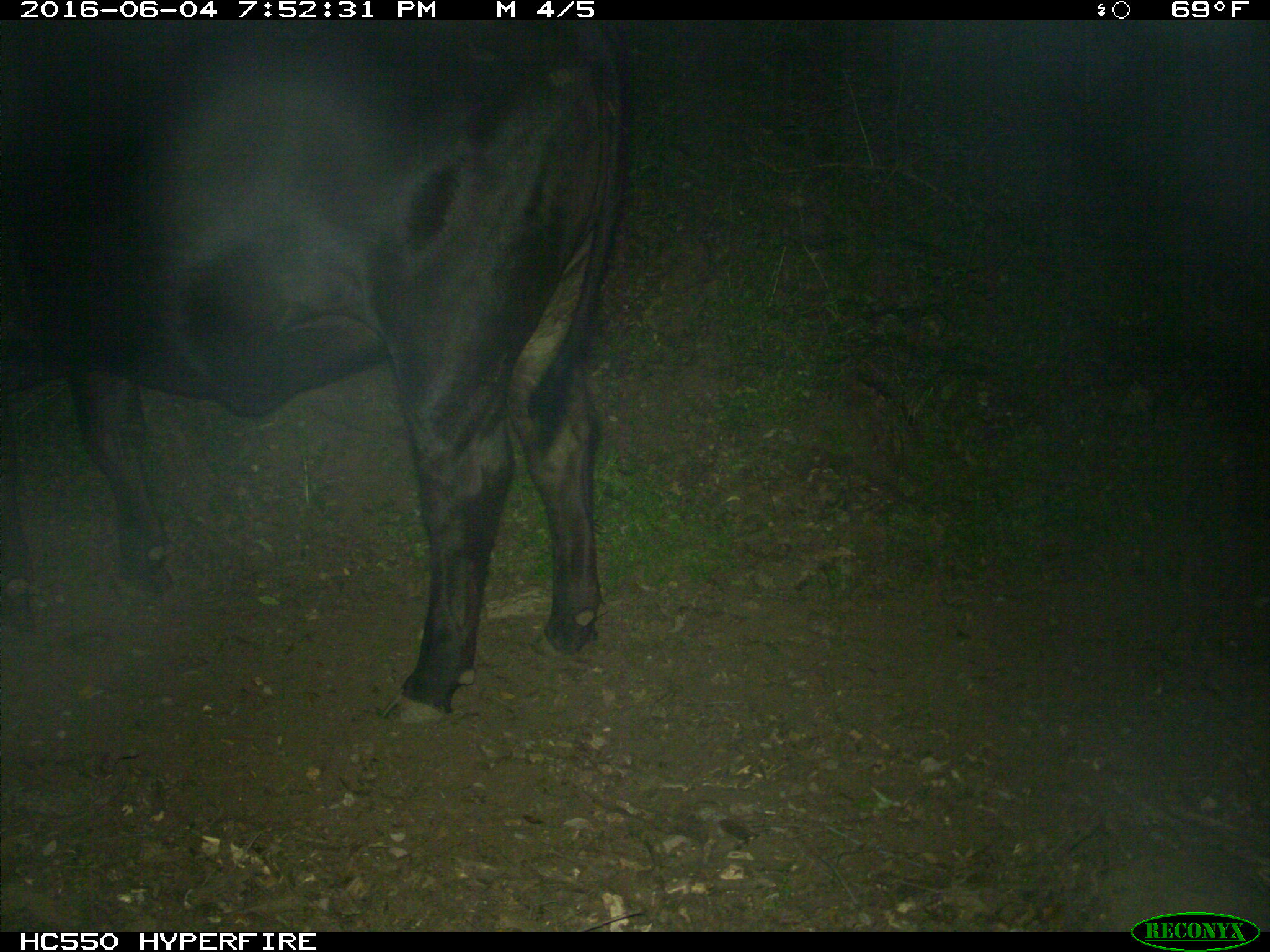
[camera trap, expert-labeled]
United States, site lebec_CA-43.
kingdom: Animalia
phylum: Chordata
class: Mammalia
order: Artiodactyla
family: Bovidae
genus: Bos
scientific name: Bos taurus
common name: domestic cow